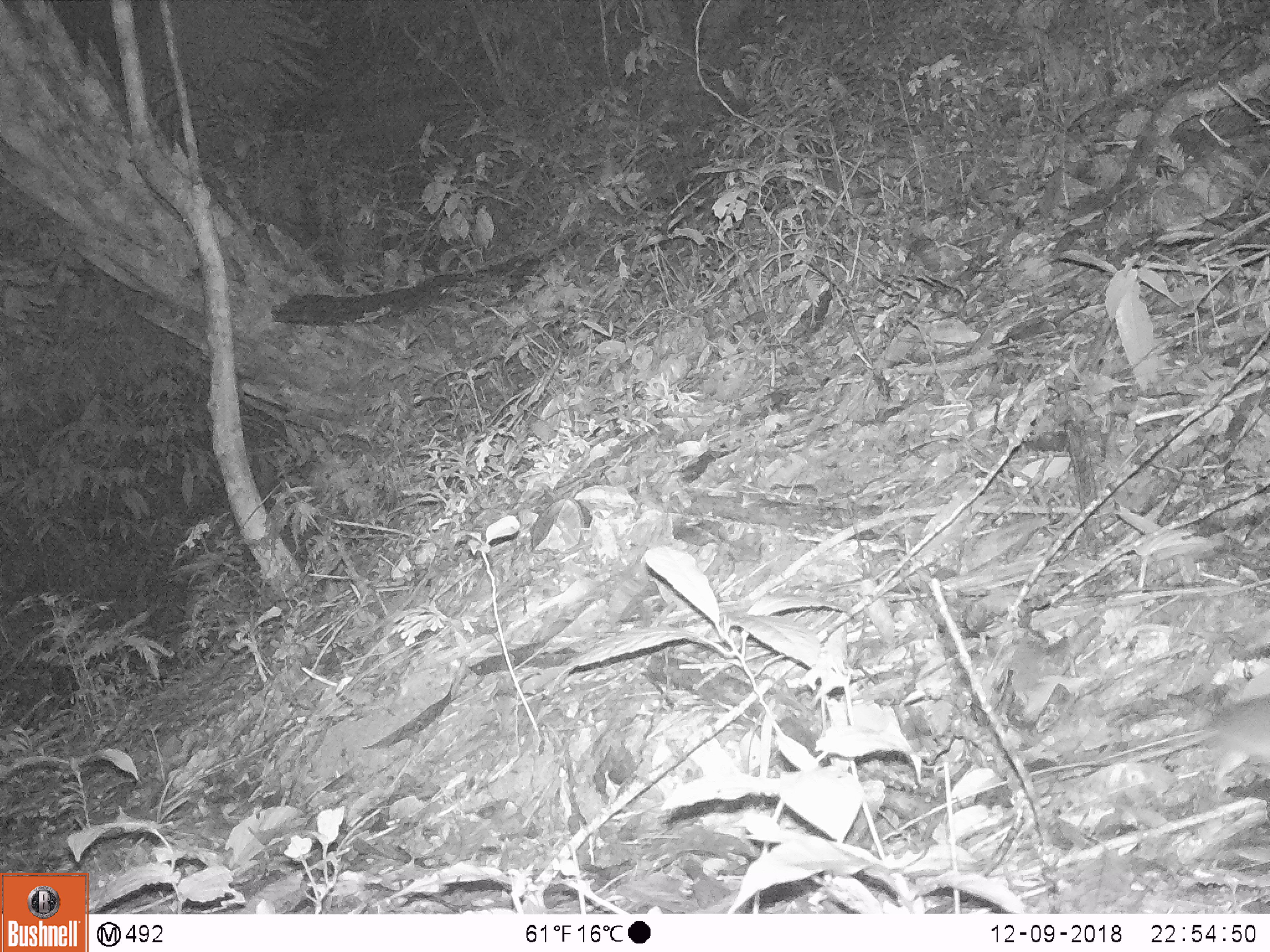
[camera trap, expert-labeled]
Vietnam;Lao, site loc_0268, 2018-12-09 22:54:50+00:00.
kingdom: Animalia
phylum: Chordata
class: Mammalia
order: Rodentia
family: Muridae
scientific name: Muridae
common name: old-world mice and rats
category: unidentified murid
Unidentified murid (old-world mice and rats) (Muridae). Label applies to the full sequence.